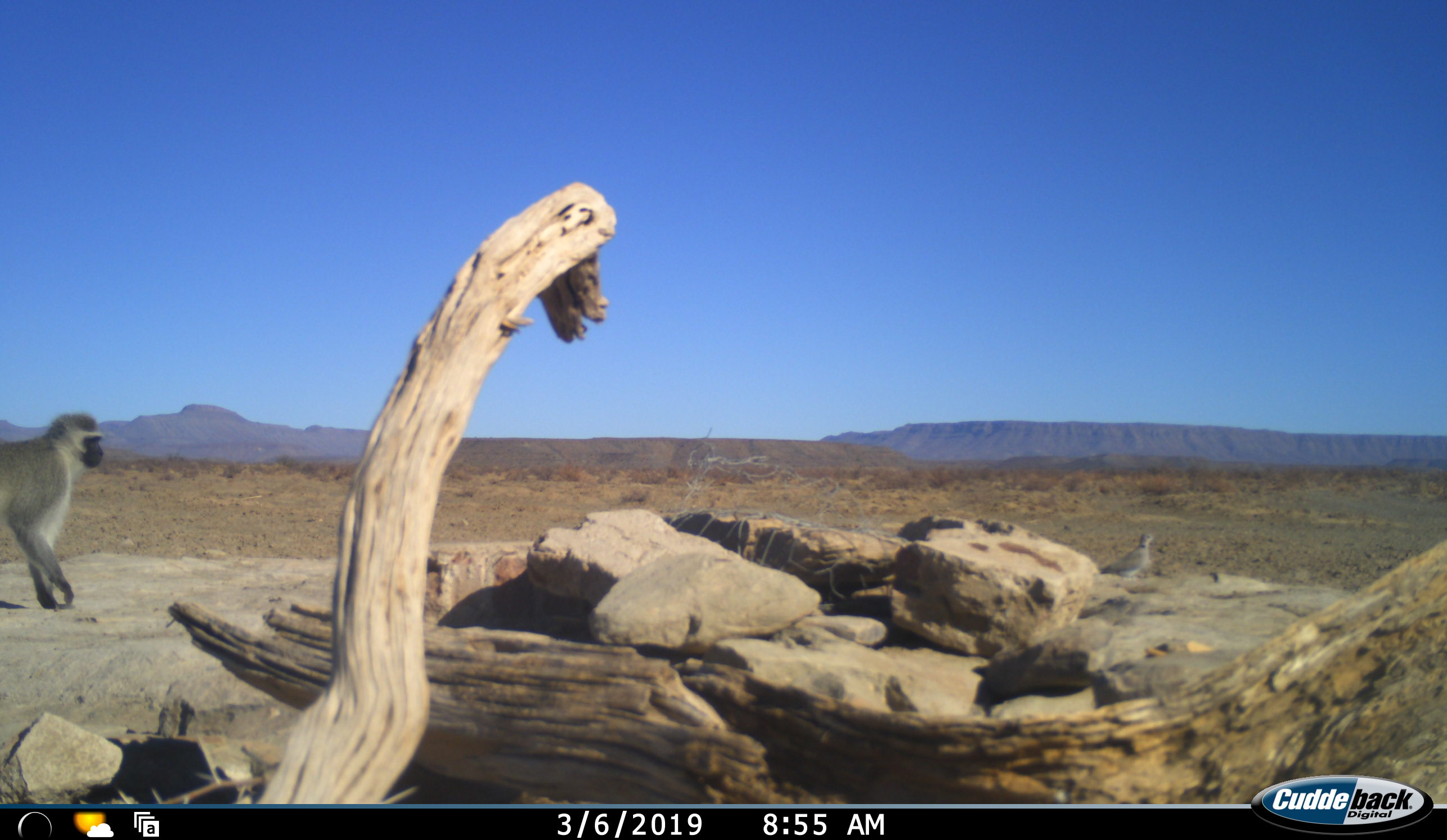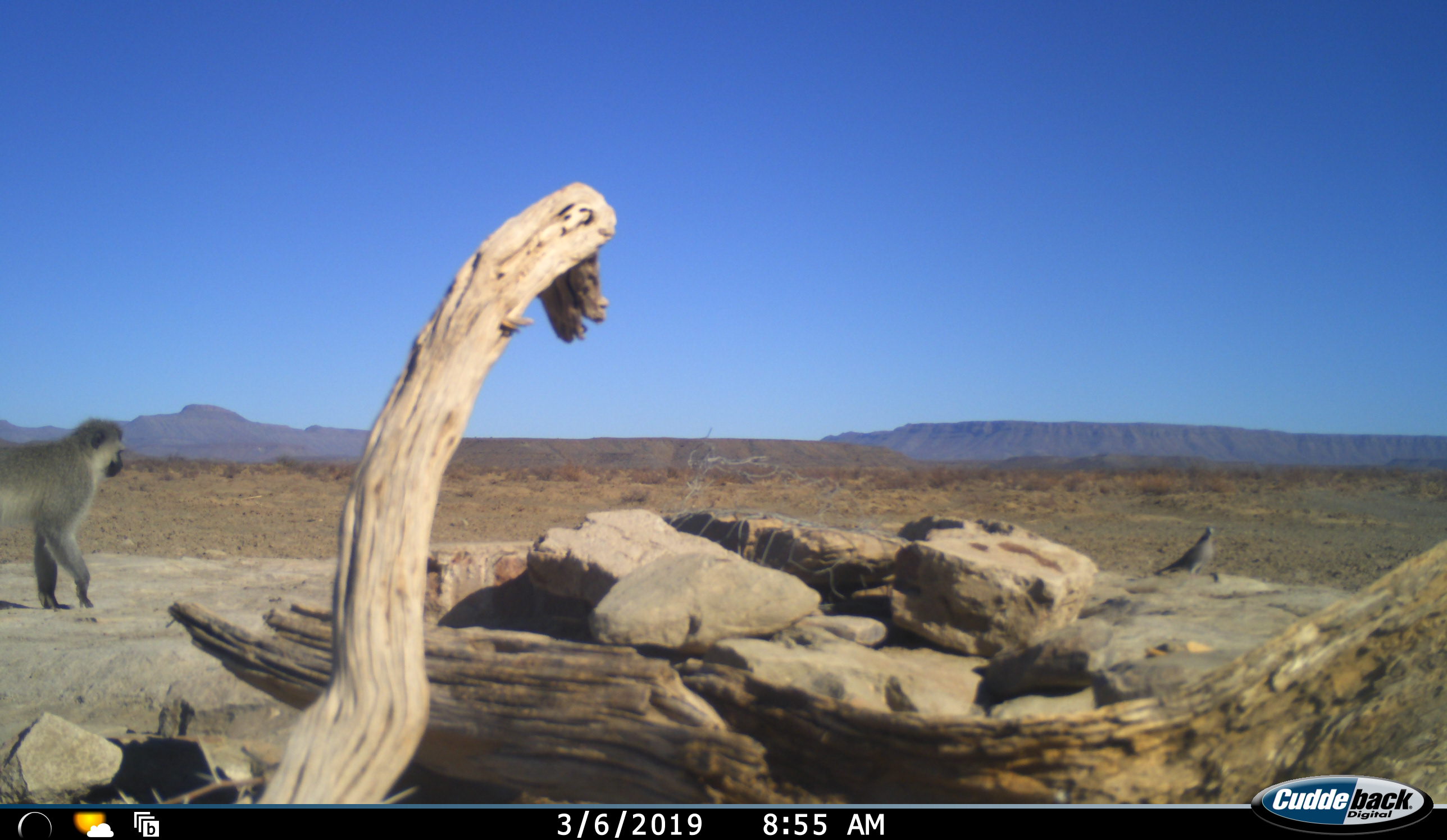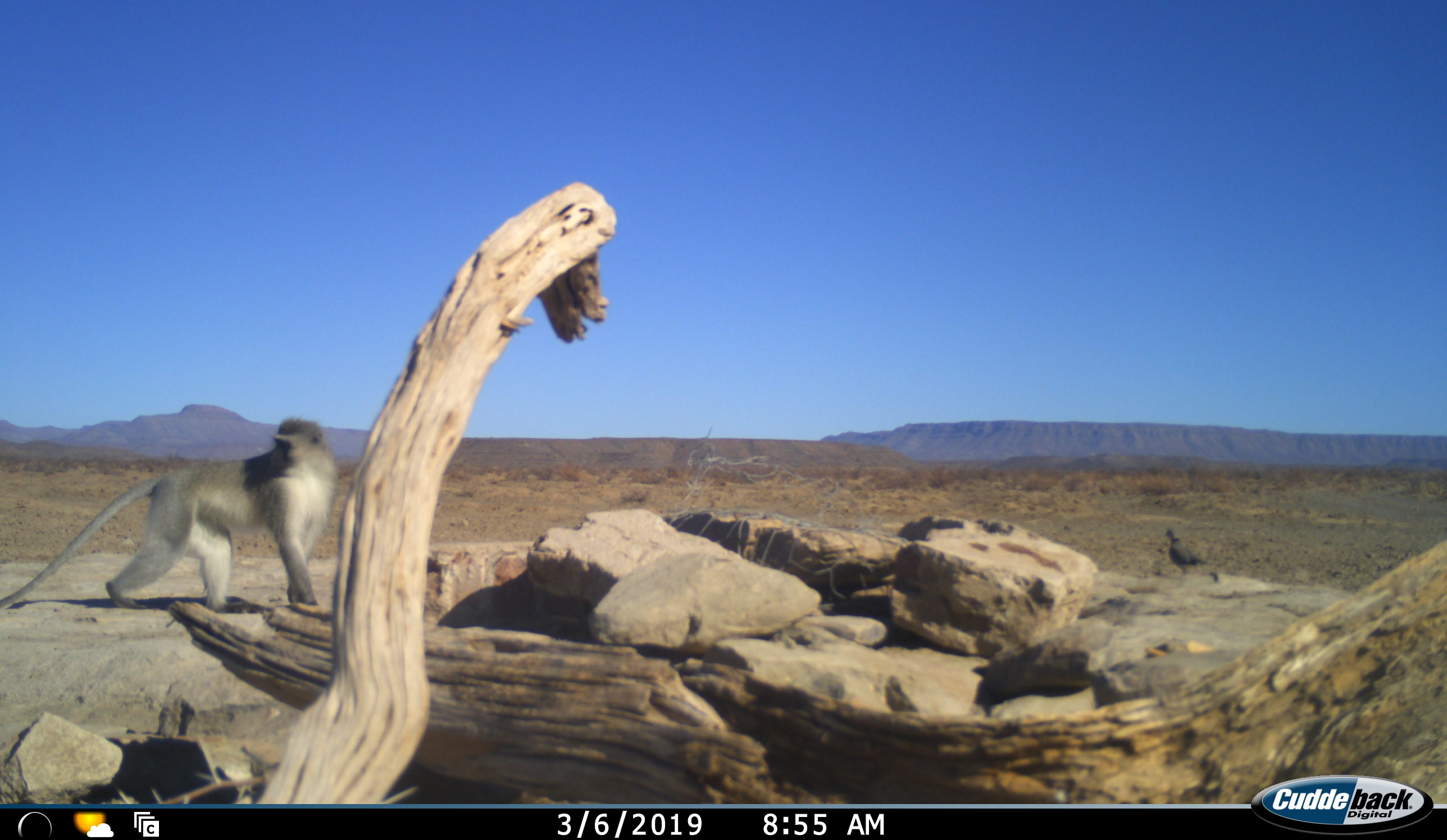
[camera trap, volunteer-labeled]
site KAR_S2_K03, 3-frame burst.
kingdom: Animalia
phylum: Chordata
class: Aves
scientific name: Aves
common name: bird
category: birdother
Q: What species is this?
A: Birdother (bird) (Aves).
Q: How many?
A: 1.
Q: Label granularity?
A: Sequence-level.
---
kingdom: Animalia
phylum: Chordata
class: Mammalia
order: Primates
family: Cercopithecidae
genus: Chlorocebus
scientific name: Chlorocebus pygerythrus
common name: vervet monkey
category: monkeyvervet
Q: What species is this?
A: Monkeyvervet (vervet monkey) (Chlorocebus pygerythrus).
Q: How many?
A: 1.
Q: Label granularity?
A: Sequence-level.